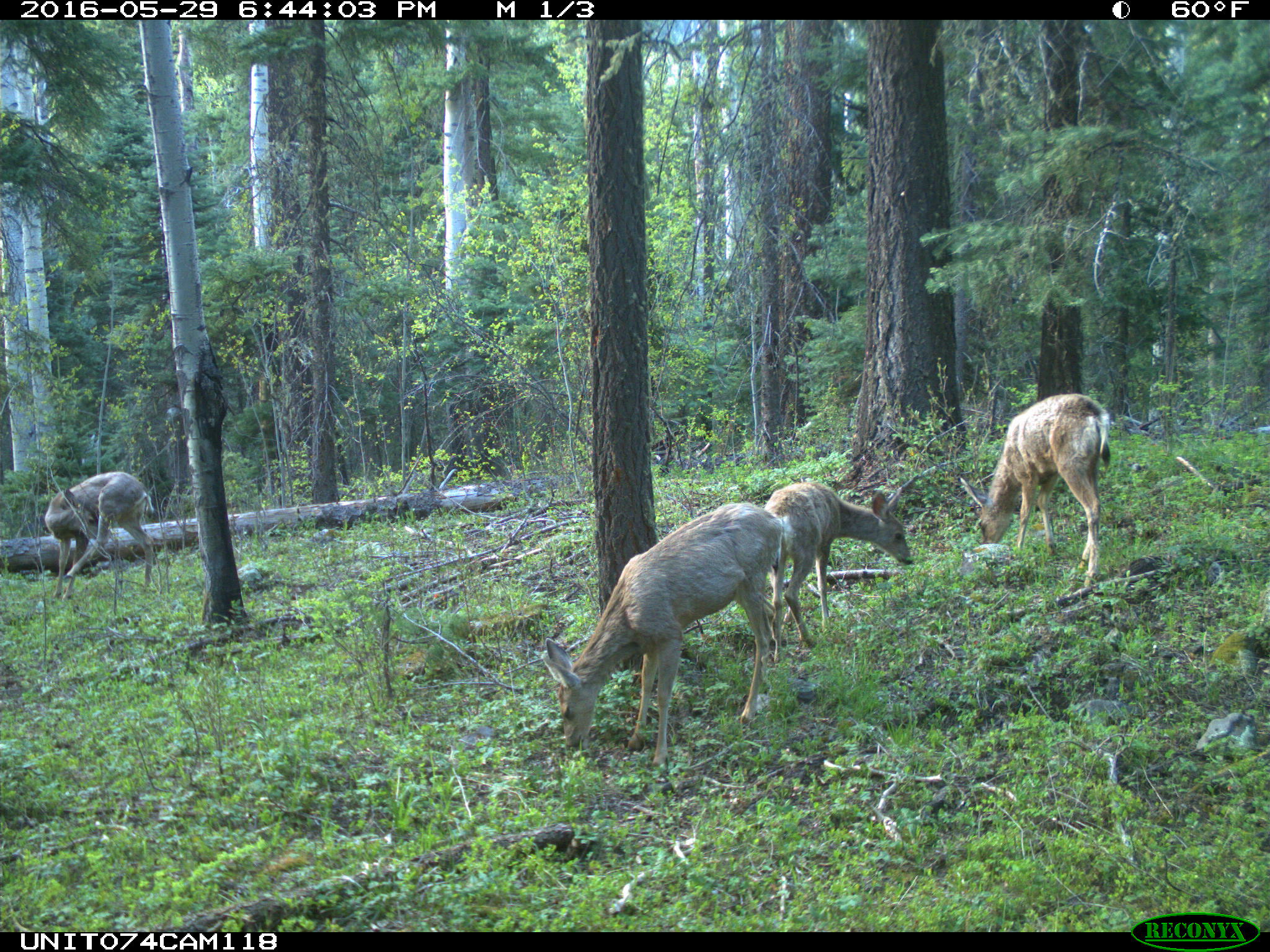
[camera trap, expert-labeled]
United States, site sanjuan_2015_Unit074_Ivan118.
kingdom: Animalia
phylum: Chordata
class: Mammalia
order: Artiodactyla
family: Cervidae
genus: Odocoileus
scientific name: Odocoileus hemionus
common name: mule deer